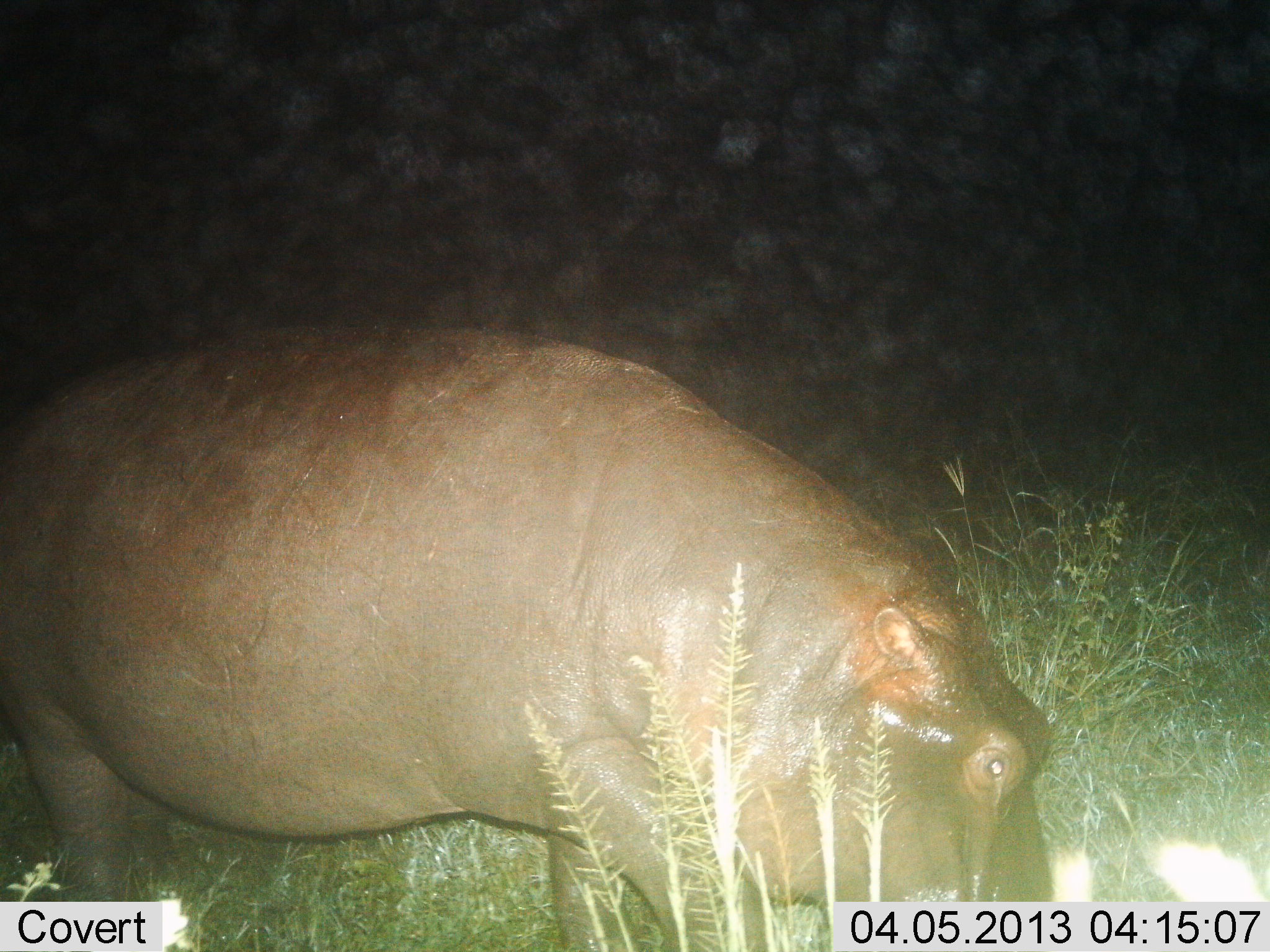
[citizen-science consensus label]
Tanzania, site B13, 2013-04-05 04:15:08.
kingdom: Animalia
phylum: Chordata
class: Mammalia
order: Artiodactyla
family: Hippopotamidae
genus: Hippopotamus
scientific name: Hippopotamus amphibius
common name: hippopotamus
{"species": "hippopotamus (Hippopotamus amphibius)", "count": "1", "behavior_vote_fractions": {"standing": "52%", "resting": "0%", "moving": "0%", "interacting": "0%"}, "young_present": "0%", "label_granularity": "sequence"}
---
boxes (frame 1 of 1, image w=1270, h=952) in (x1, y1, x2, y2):
animal: (0, 329, 1065, 951)